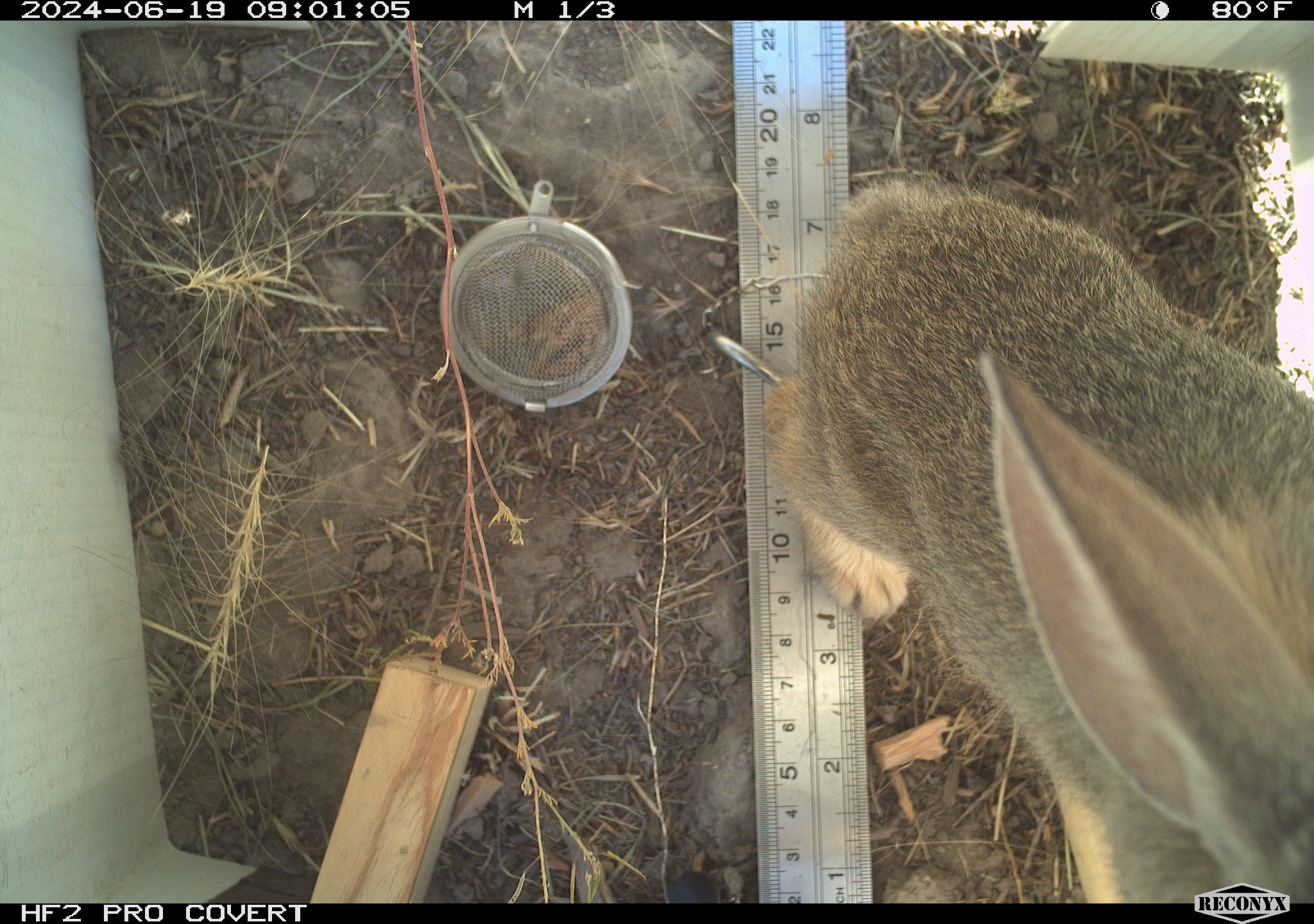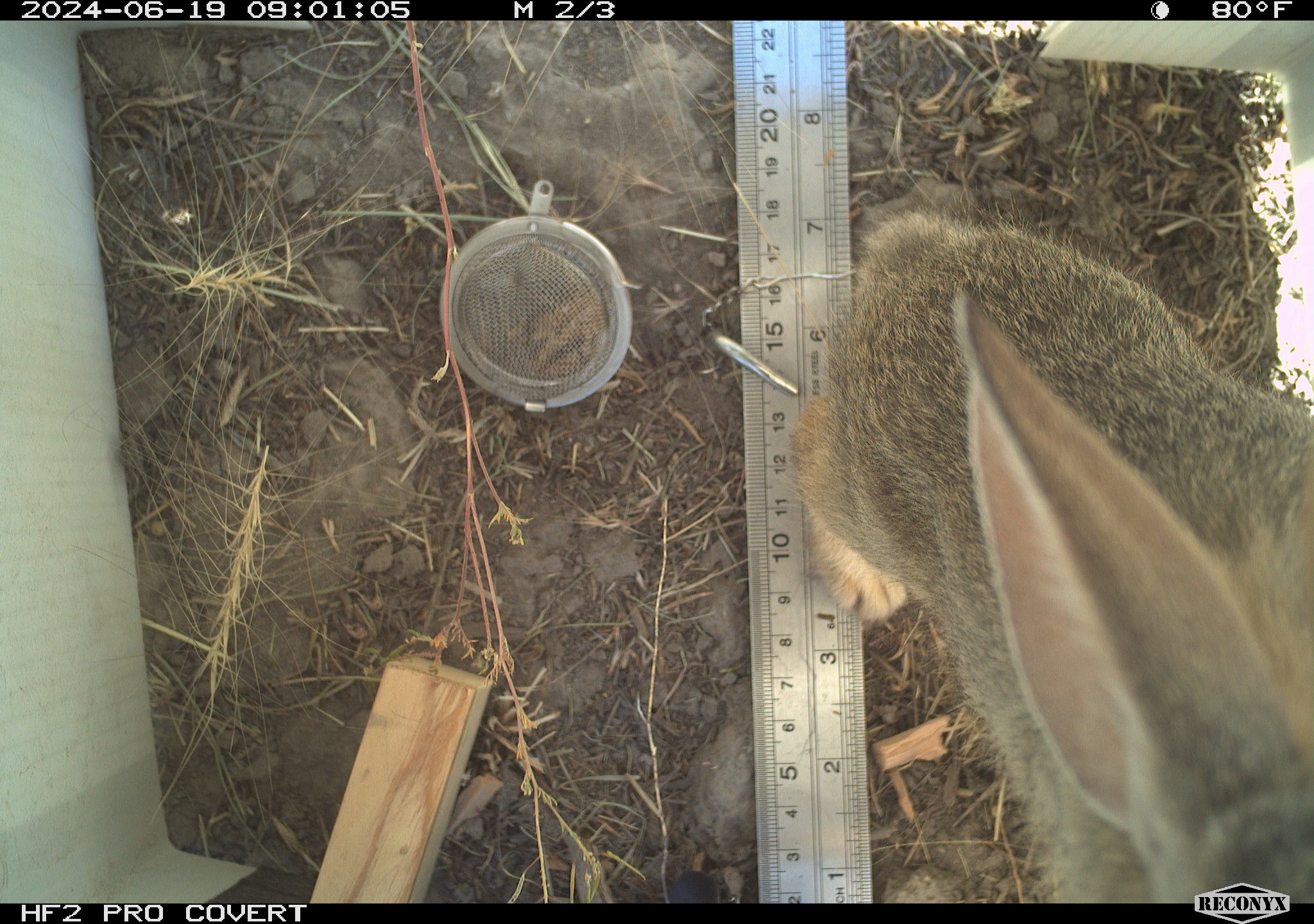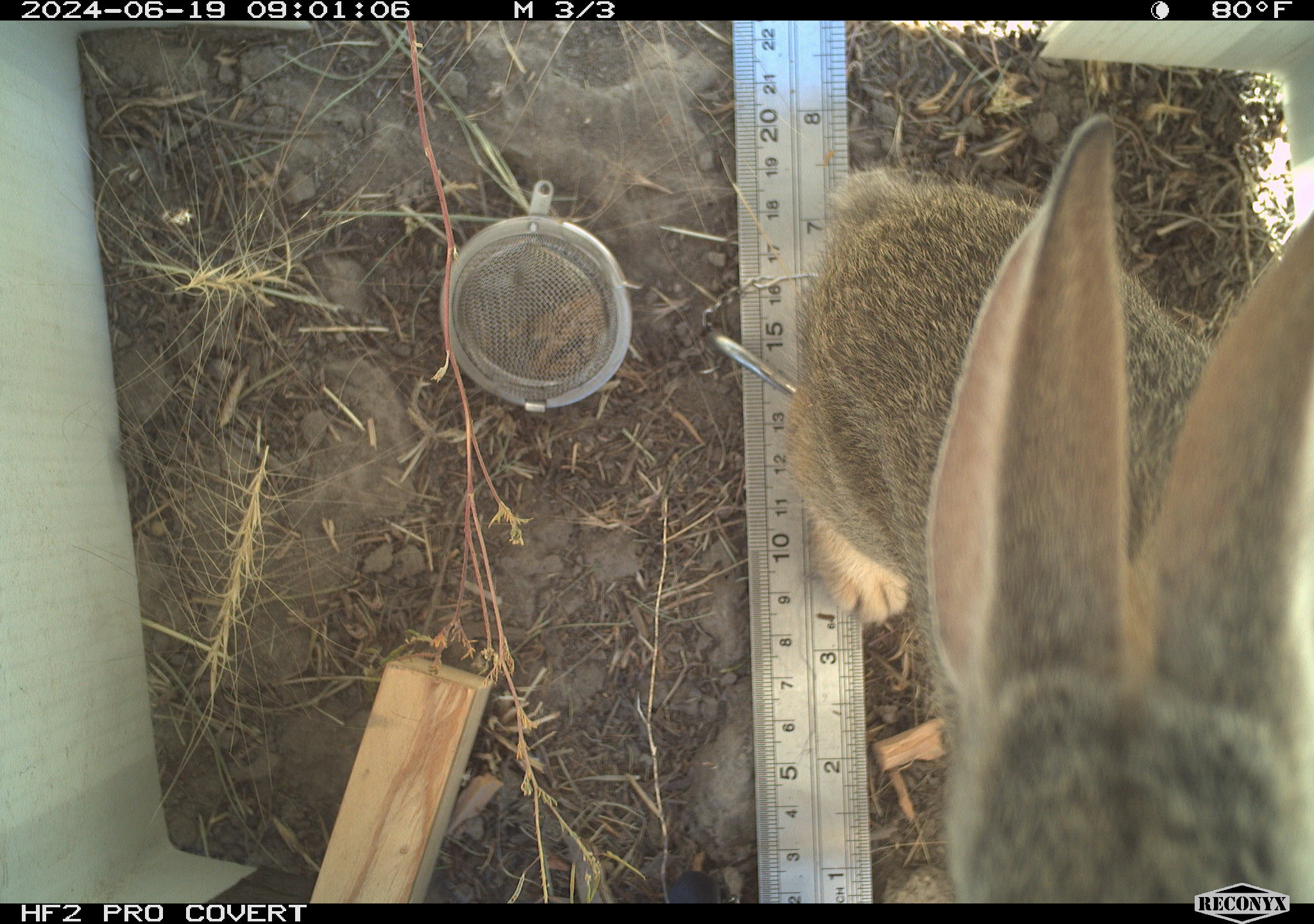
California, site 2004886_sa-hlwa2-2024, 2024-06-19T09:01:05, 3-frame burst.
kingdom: Animalia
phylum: Chordata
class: Mammalia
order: Lagomorpha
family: Leporidae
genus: Sylvilagus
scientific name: Sylvilagus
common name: cottontail rabbits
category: sylvilagus species